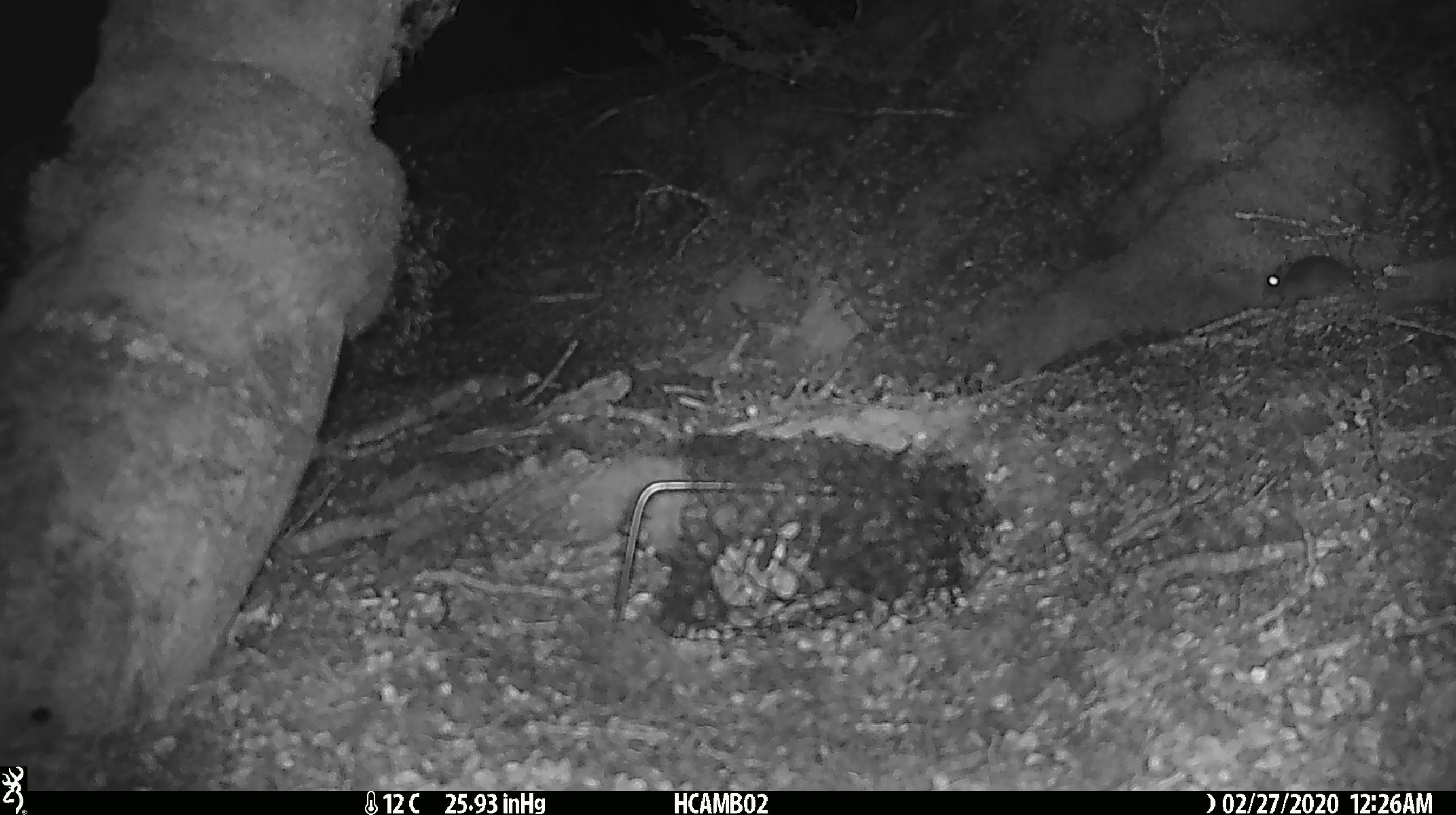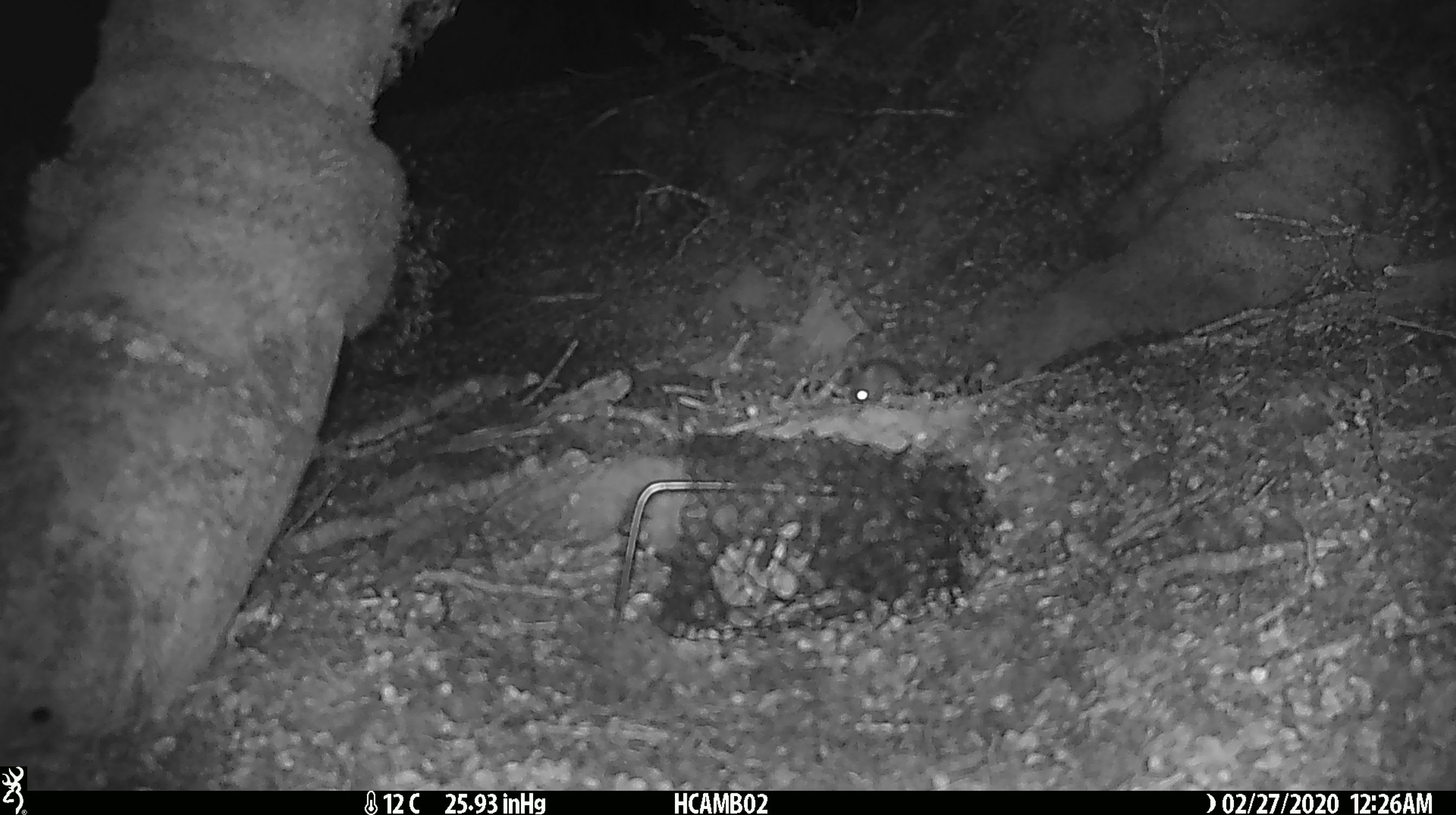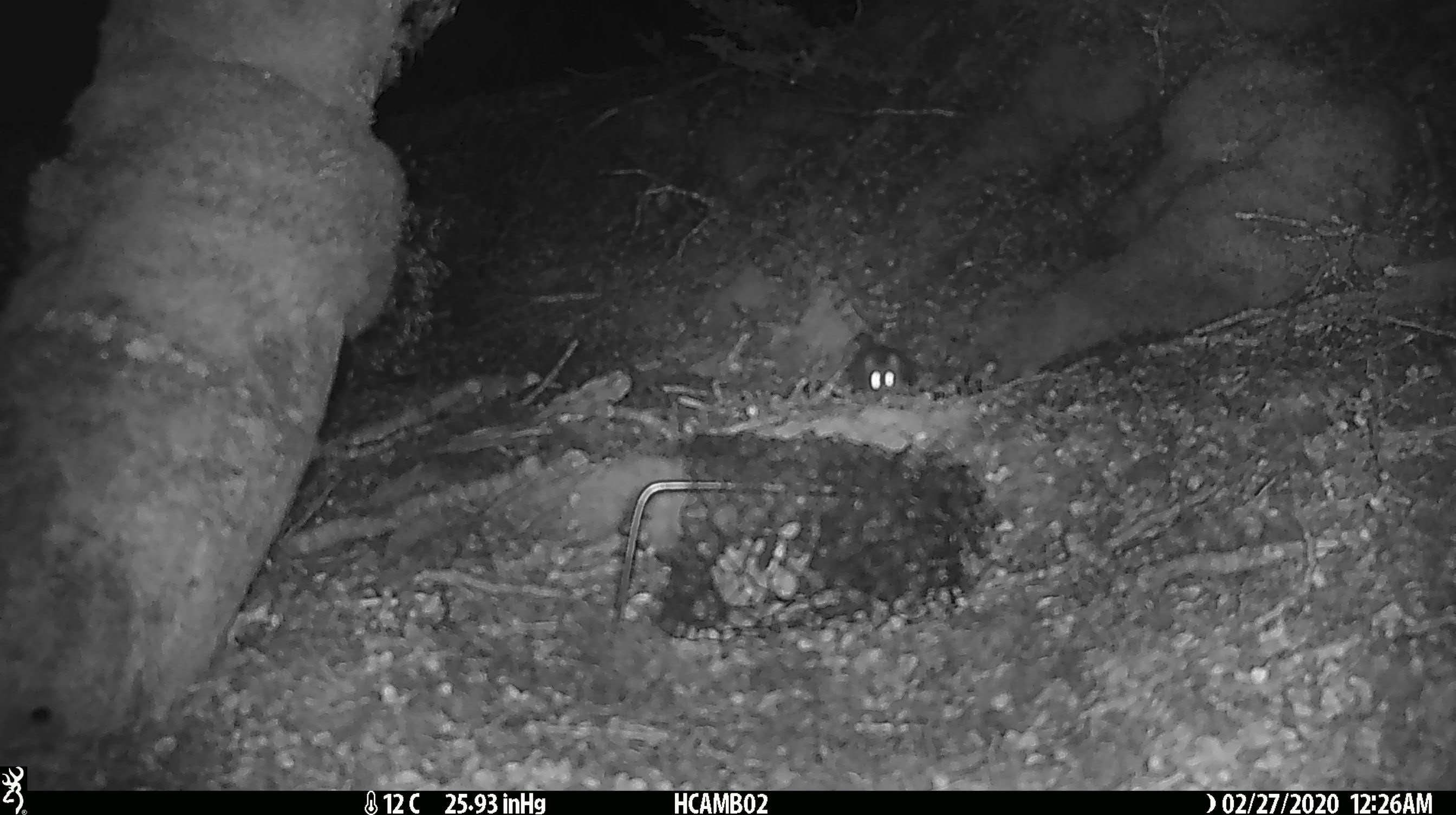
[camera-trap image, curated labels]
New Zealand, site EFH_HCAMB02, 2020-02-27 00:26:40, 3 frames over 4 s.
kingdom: Animalia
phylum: Chordata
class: Mammalia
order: Rodentia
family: Muridae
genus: Mus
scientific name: Mus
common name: mouse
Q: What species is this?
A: Mouse (Mus).